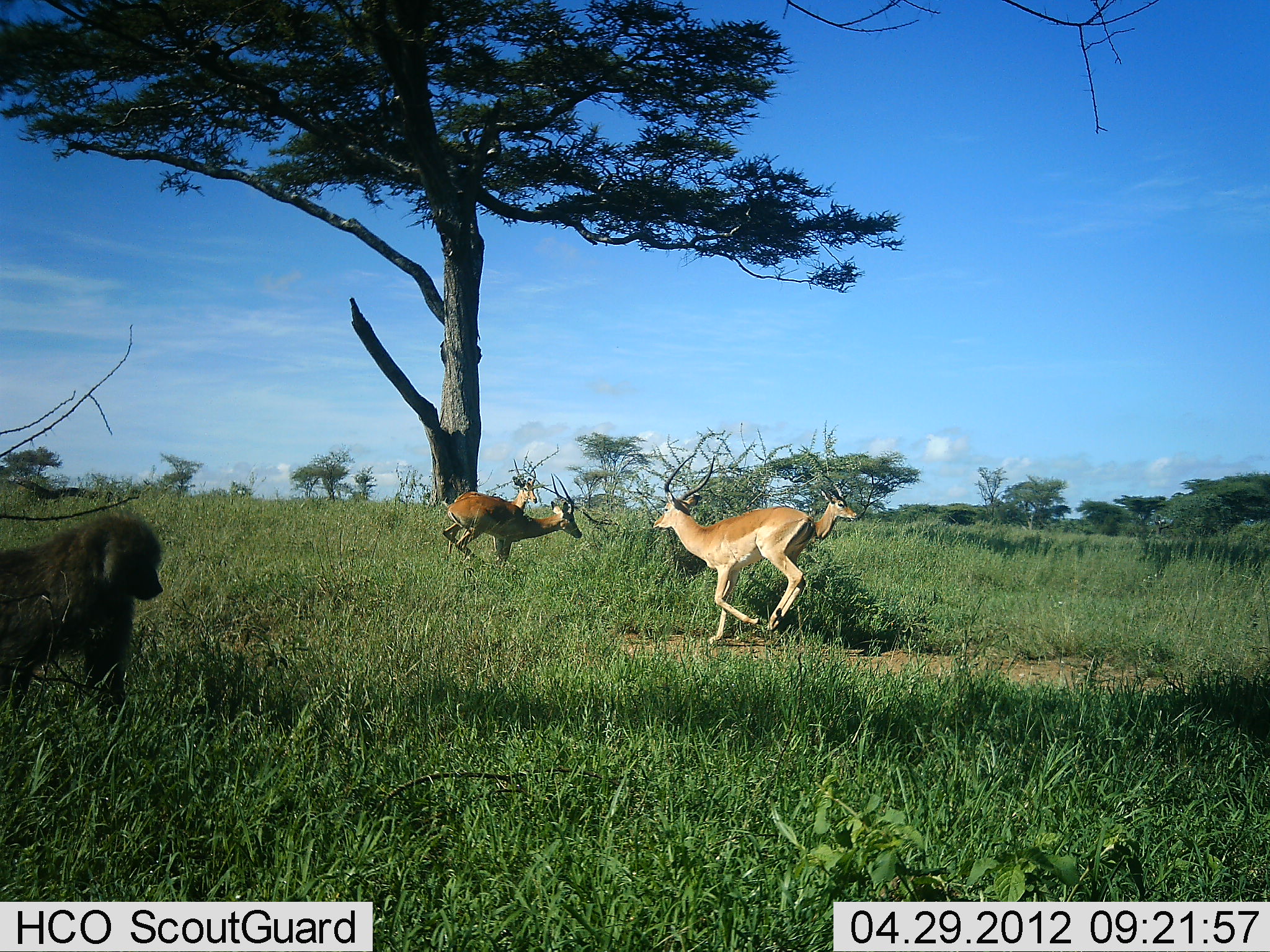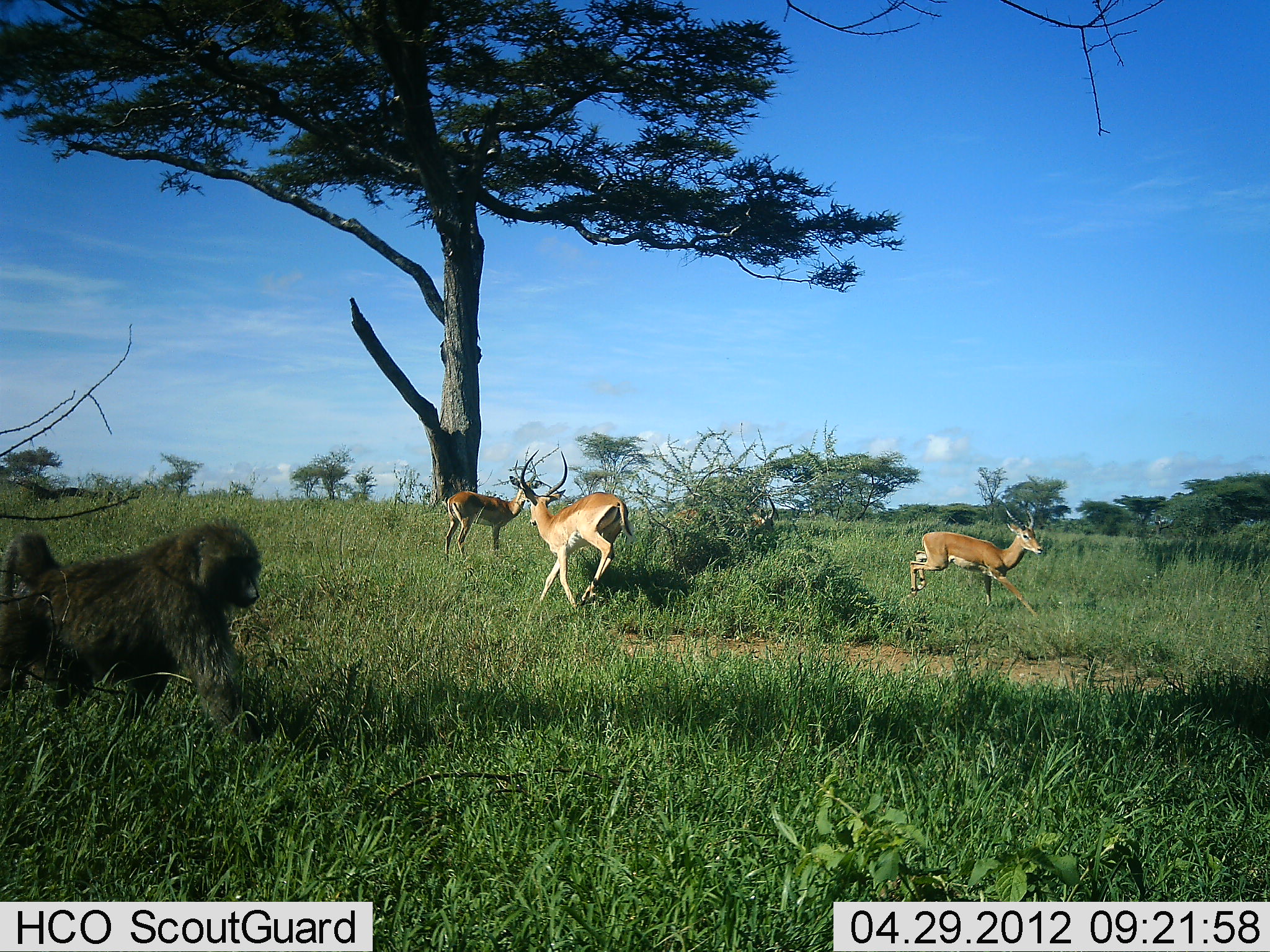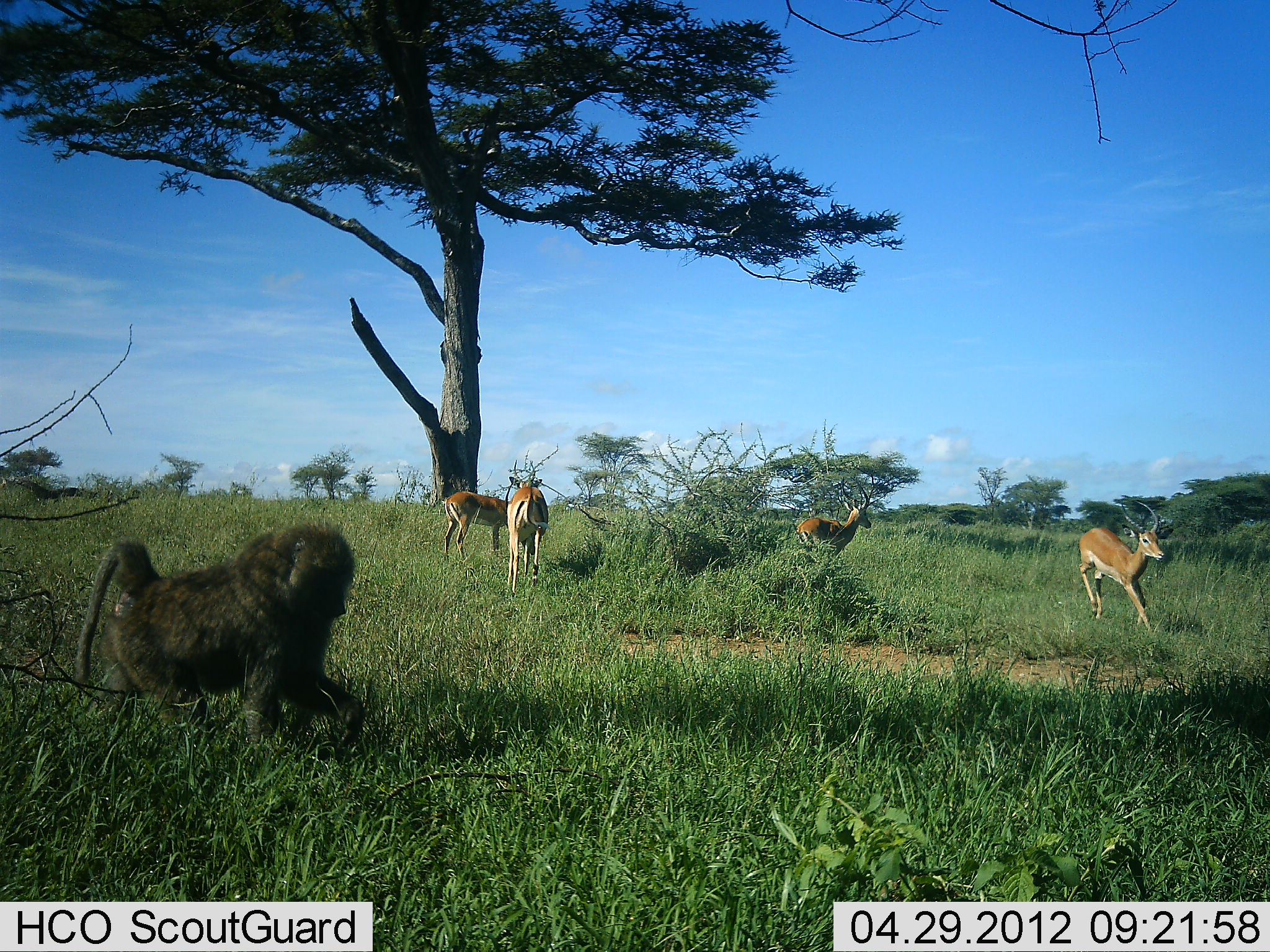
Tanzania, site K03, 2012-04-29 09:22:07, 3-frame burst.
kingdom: Animalia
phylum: Chordata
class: Mammalia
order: Primates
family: Cercopithecidae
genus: Papio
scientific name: Papio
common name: baboon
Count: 1.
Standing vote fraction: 0%.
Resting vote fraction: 0%.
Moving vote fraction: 78%.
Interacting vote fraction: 6%.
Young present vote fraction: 0%.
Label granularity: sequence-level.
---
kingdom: Animalia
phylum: Chordata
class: Mammalia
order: Artiodactyla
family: Bovidae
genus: Aepyceros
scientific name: Aepyceros melampus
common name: impala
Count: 4.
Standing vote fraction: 8%.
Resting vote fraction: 0%.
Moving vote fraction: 100%.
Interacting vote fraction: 8%.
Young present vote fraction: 0%.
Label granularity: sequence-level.